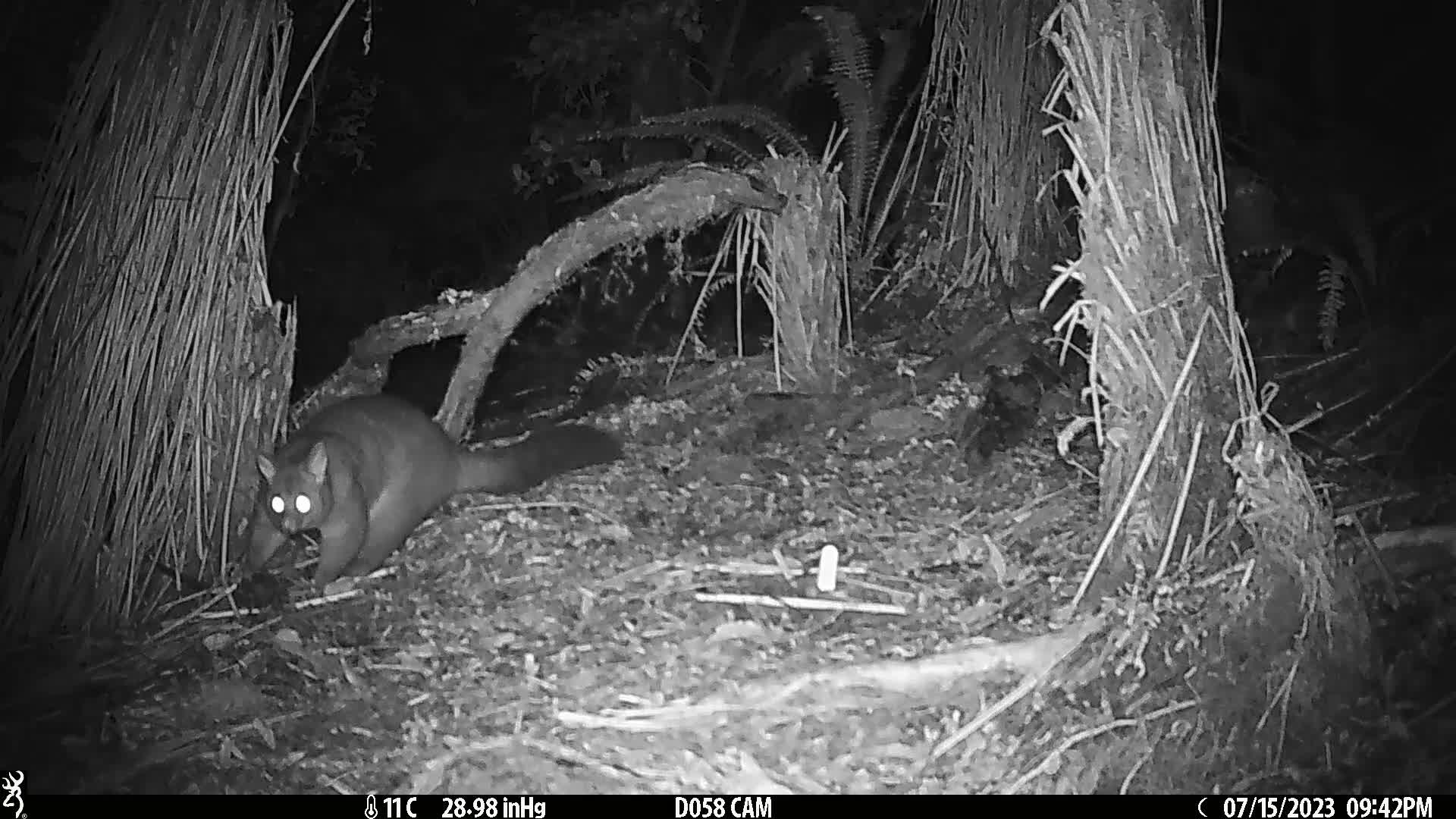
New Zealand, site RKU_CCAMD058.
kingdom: Animalia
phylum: Chordata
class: Mammalia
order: Diprotodontia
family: Phalangeridae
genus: Trichosurus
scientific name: Trichosurus vulpecula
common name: common brushtail possum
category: possum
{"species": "possum (common brushtail possum) (Trichosurus vulpecula)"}